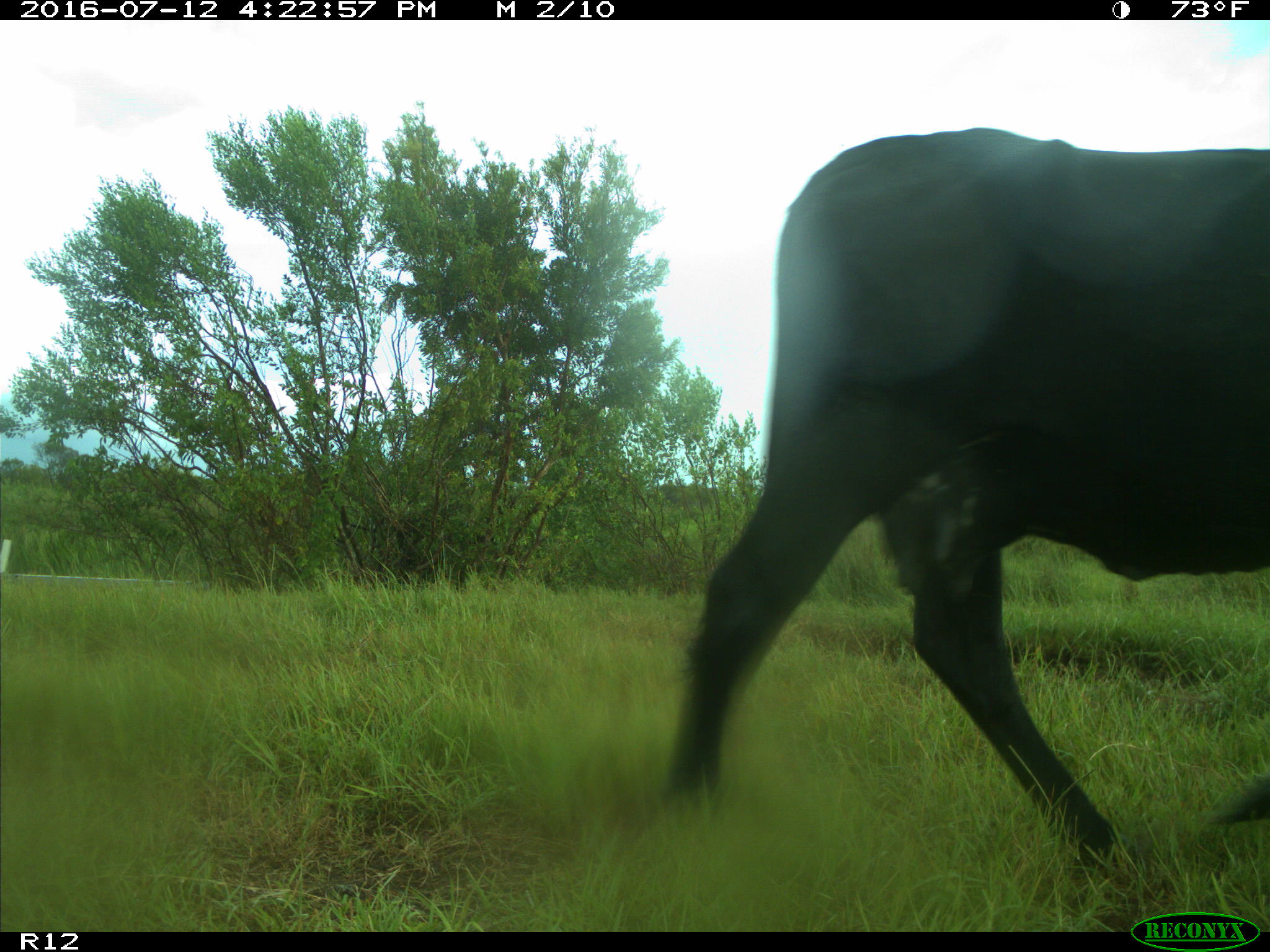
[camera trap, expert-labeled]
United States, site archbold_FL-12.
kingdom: Animalia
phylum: Chordata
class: Mammalia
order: Artiodactyla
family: Bovidae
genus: Bos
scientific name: Bos taurus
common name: domestic cow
Bos taurus (domestic cow).